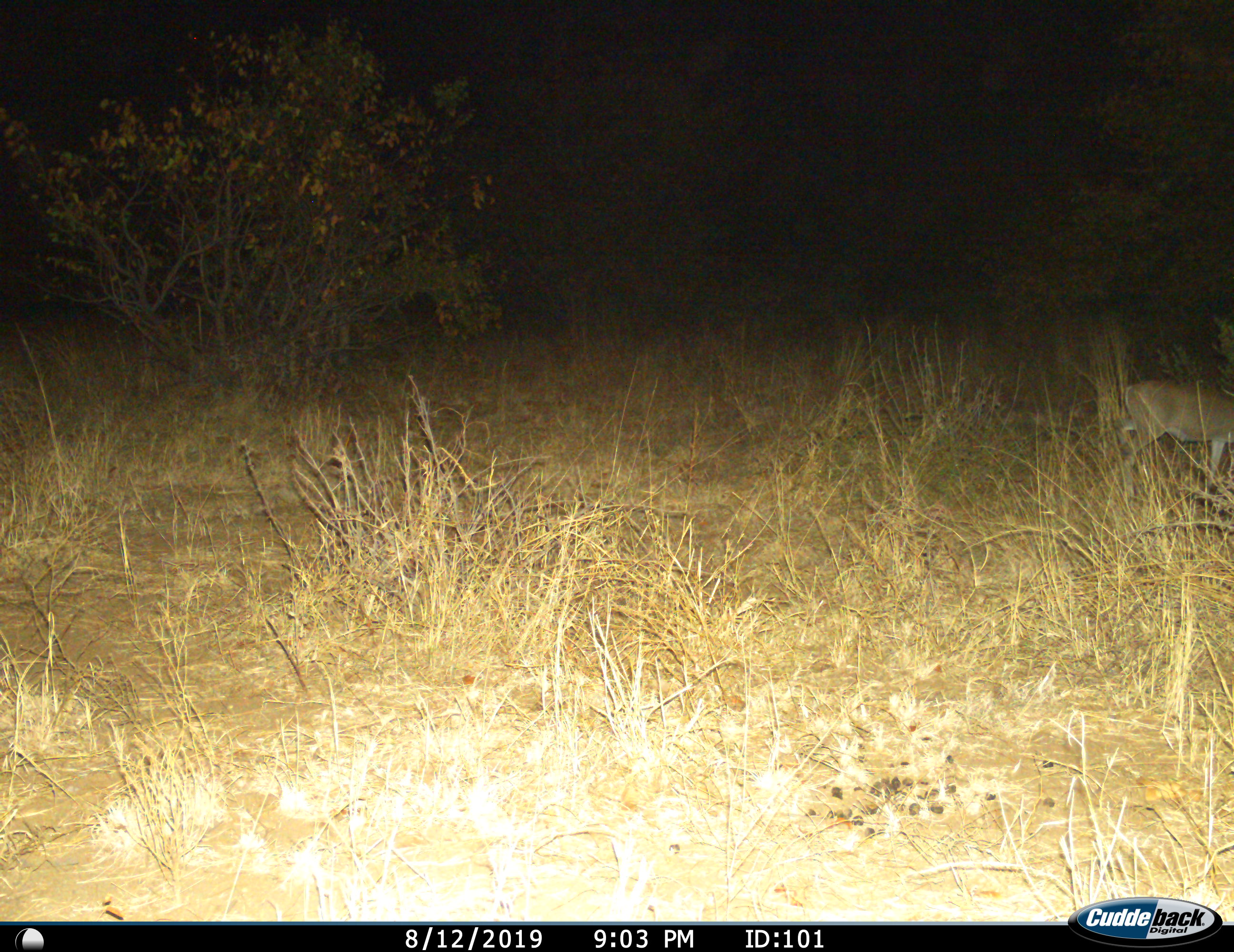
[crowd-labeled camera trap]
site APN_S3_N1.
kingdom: Animalia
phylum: Chordata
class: Mammalia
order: Artiodactyla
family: Bovidae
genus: Sylvicapra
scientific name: Sylvicapra grimmia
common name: common duiker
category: duikercommongrey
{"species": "duikercommongrey (common duiker) (Sylvicapra grimmia)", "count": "1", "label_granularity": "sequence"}